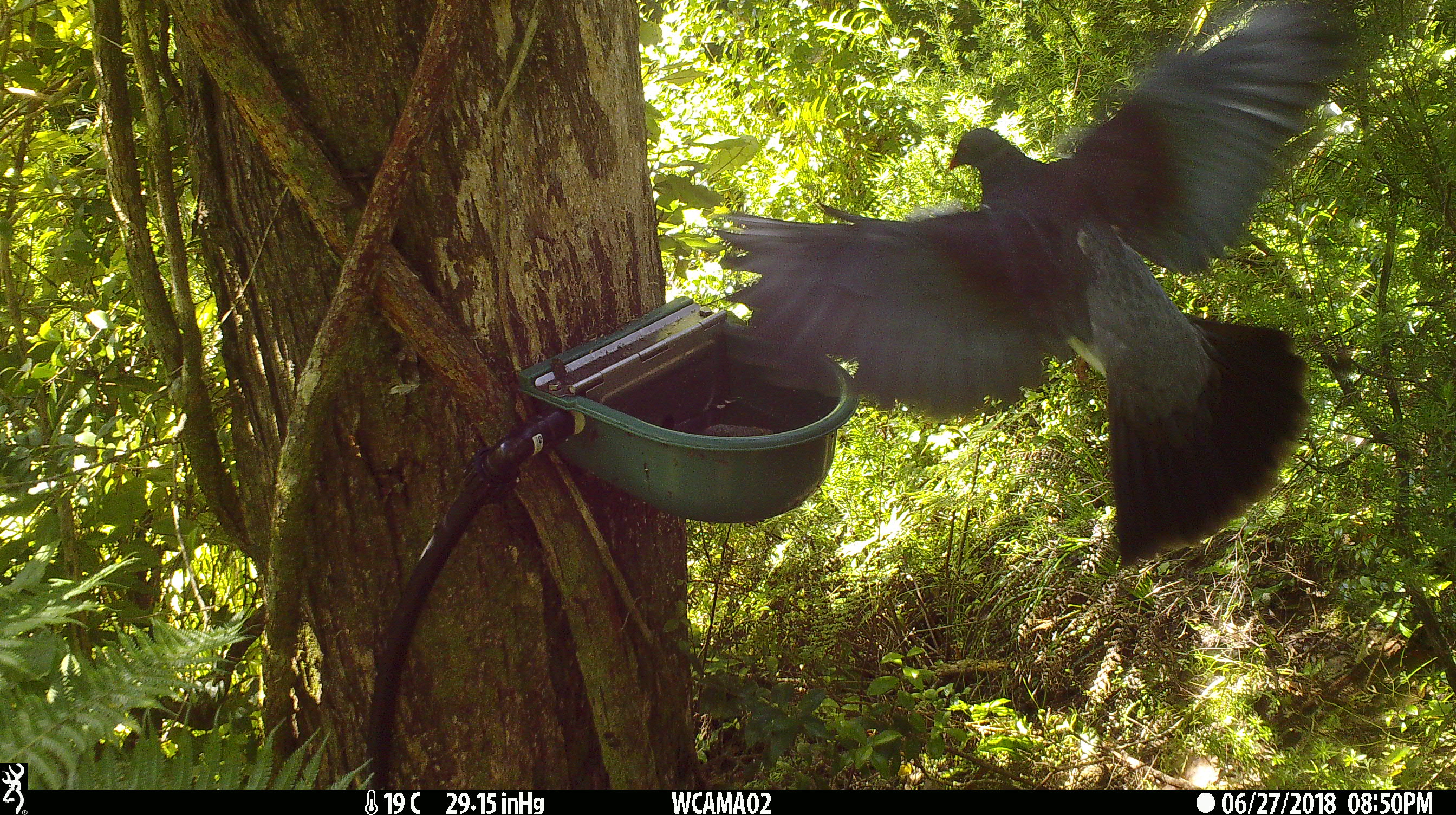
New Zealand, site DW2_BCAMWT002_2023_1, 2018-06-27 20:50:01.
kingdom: Animalia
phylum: Chordata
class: Aves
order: Columbiformes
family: Columbidae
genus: Hemiphaga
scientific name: Hemiphaga novaeseelandiae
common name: new zealand pigeon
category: kereru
Kereru (new zealand pigeon) (Hemiphaga novaeseelandiae).